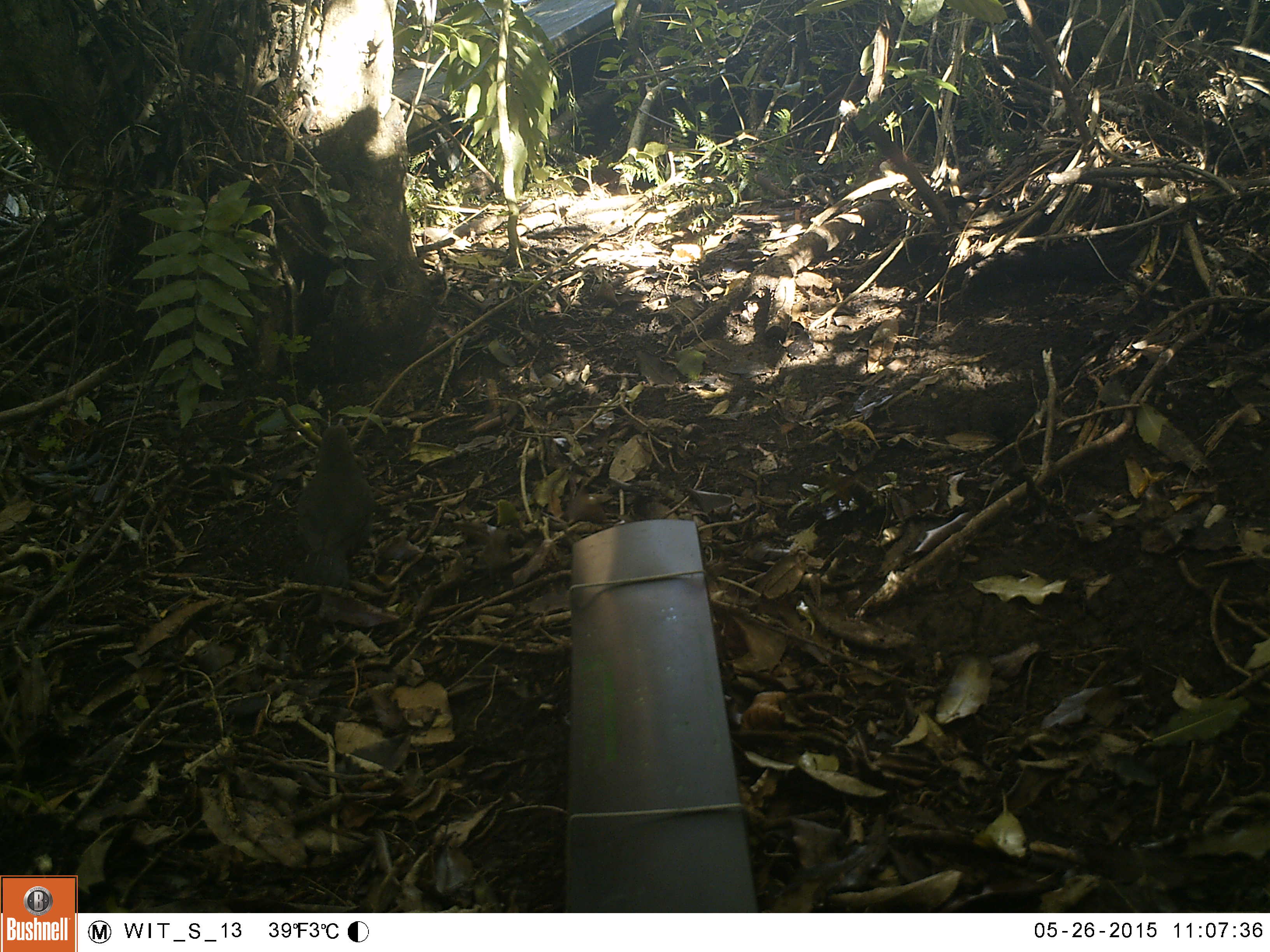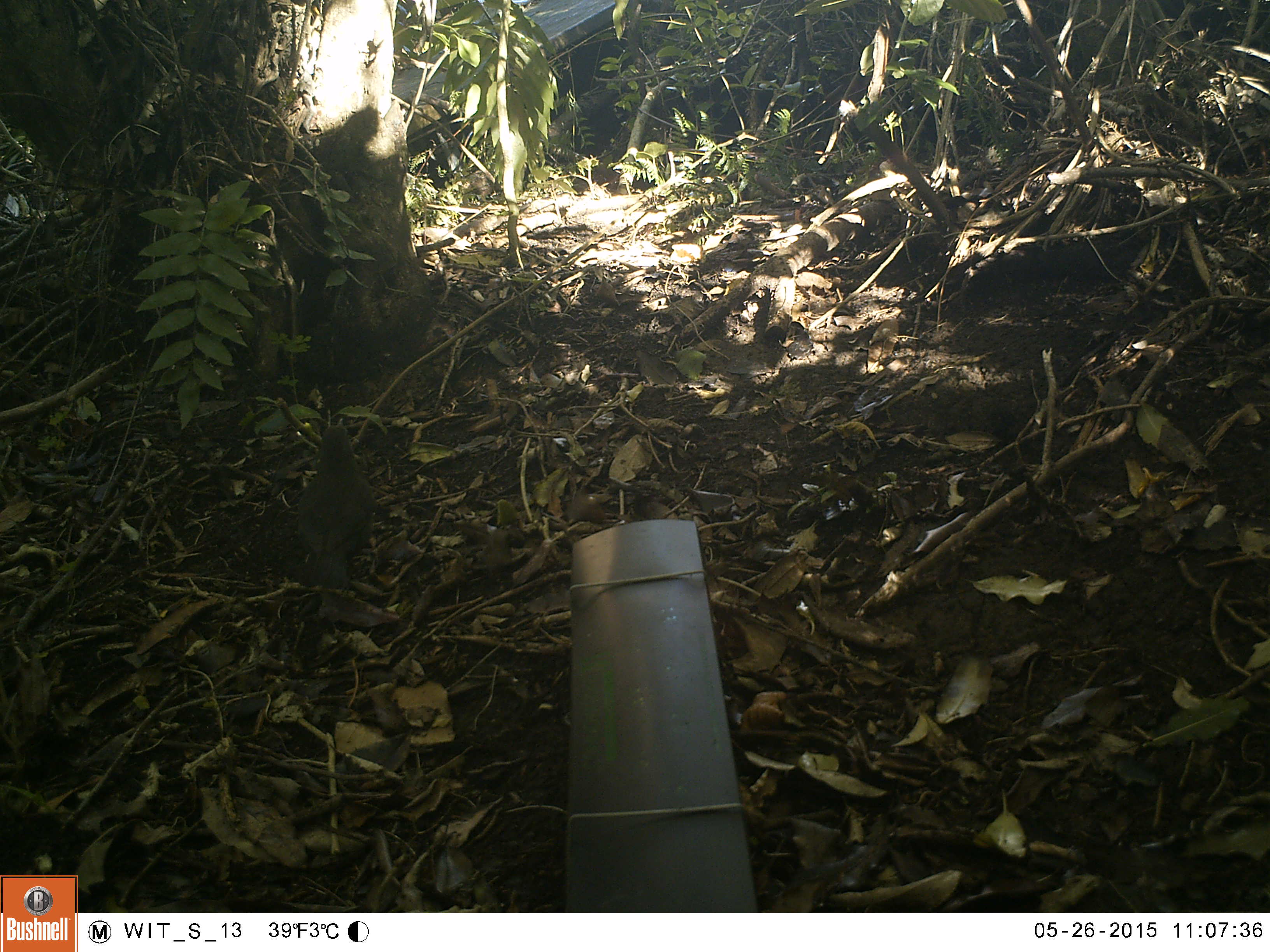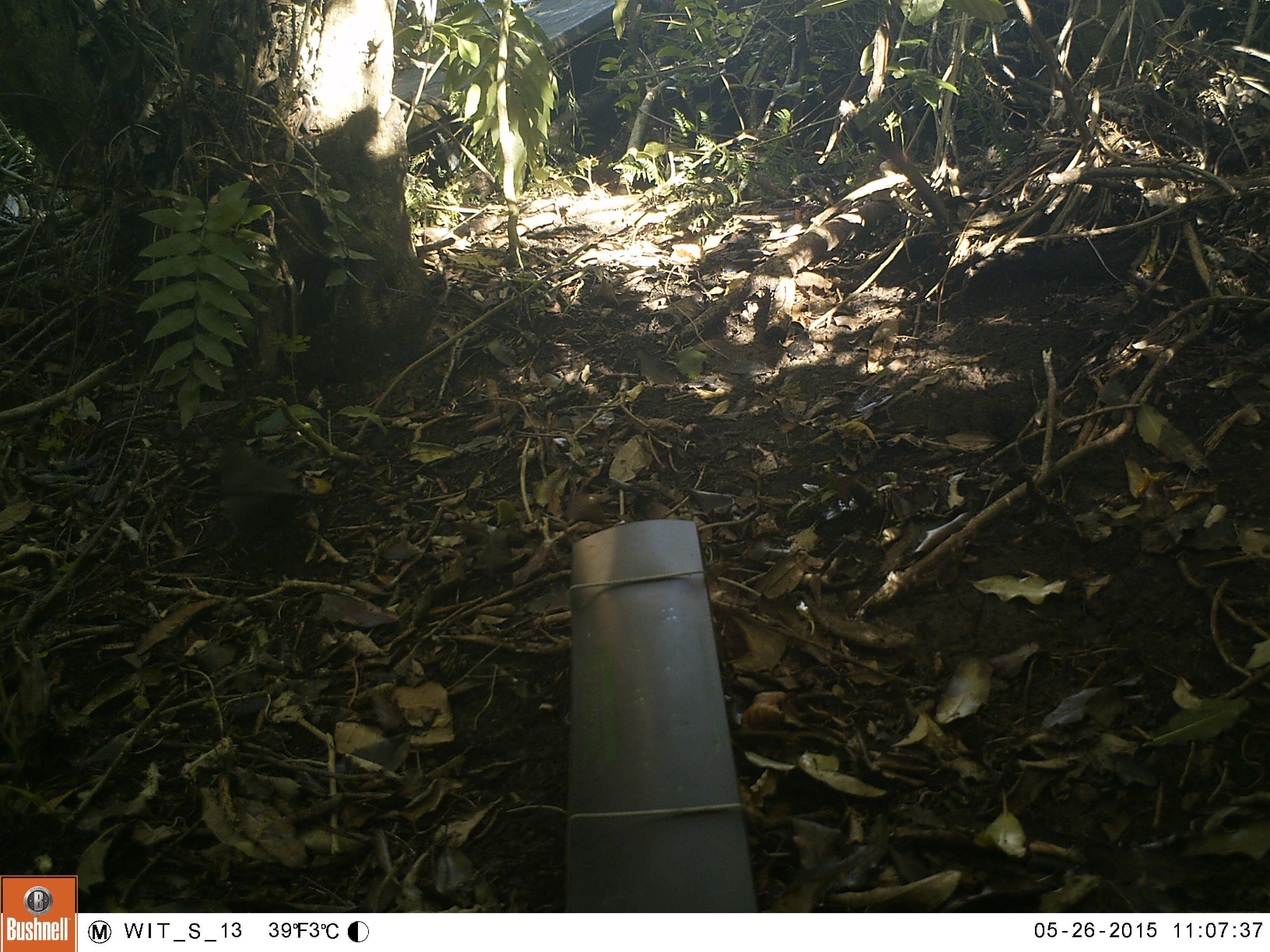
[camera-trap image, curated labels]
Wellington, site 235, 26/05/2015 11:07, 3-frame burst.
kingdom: Animalia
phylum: Chordata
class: Aves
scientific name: Aves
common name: bird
Bird (Aves).